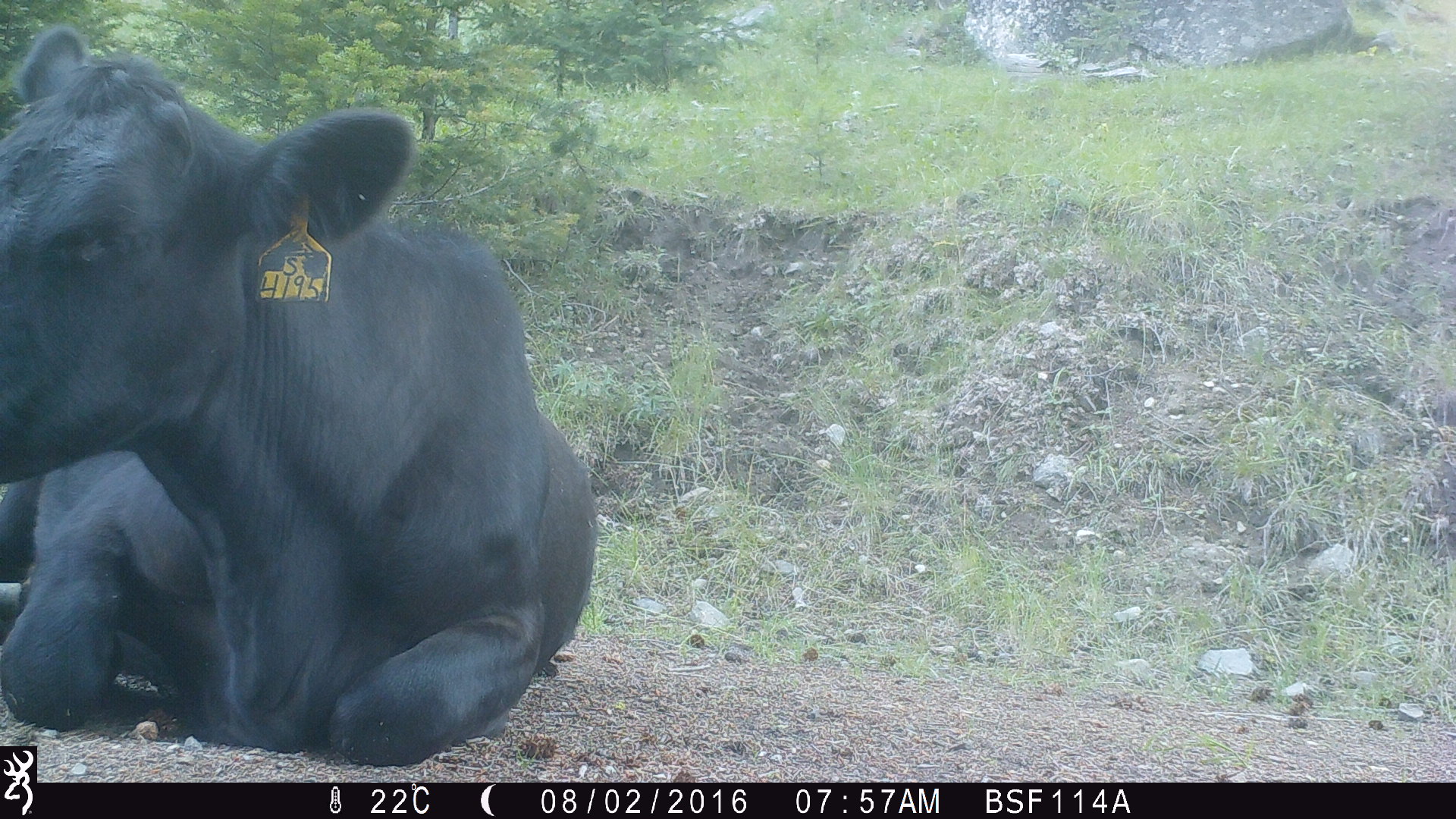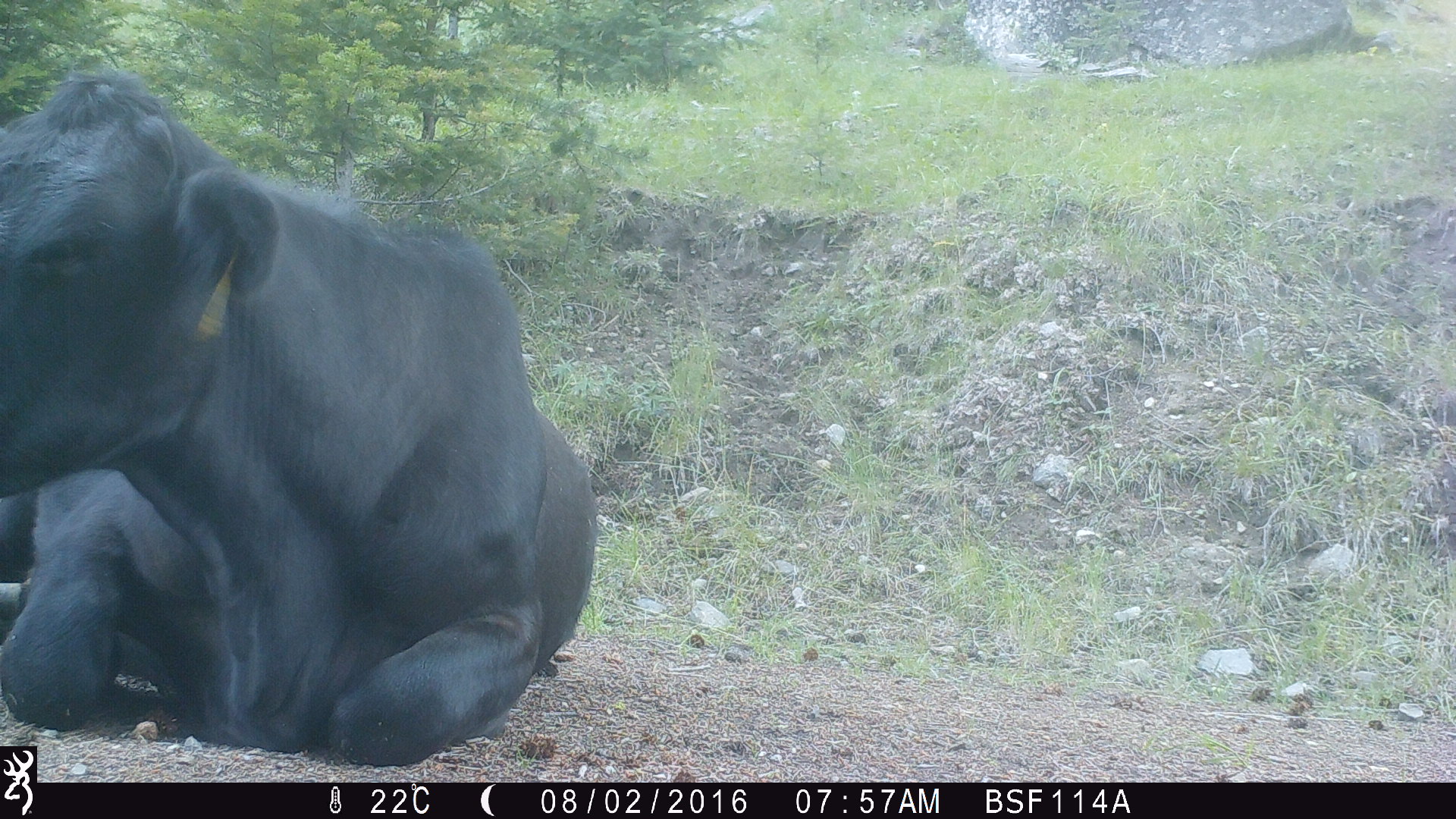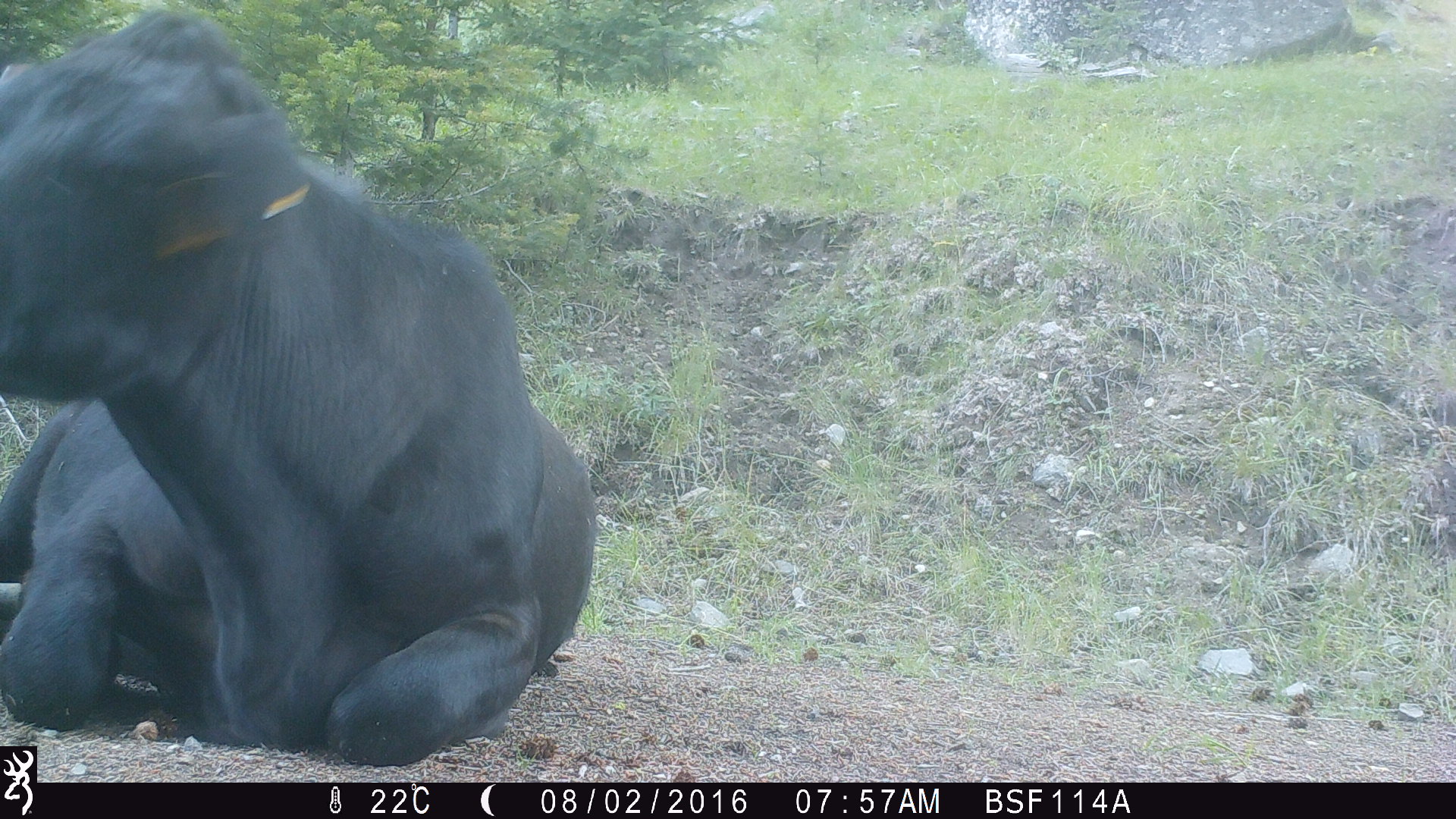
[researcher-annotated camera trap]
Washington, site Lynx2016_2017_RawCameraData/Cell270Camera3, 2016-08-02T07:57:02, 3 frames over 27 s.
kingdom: Animalia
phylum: Chordata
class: Mammalia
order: Artiodactyla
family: Bovidae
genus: Bos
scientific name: Bos taurus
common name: domestic cattle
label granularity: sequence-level